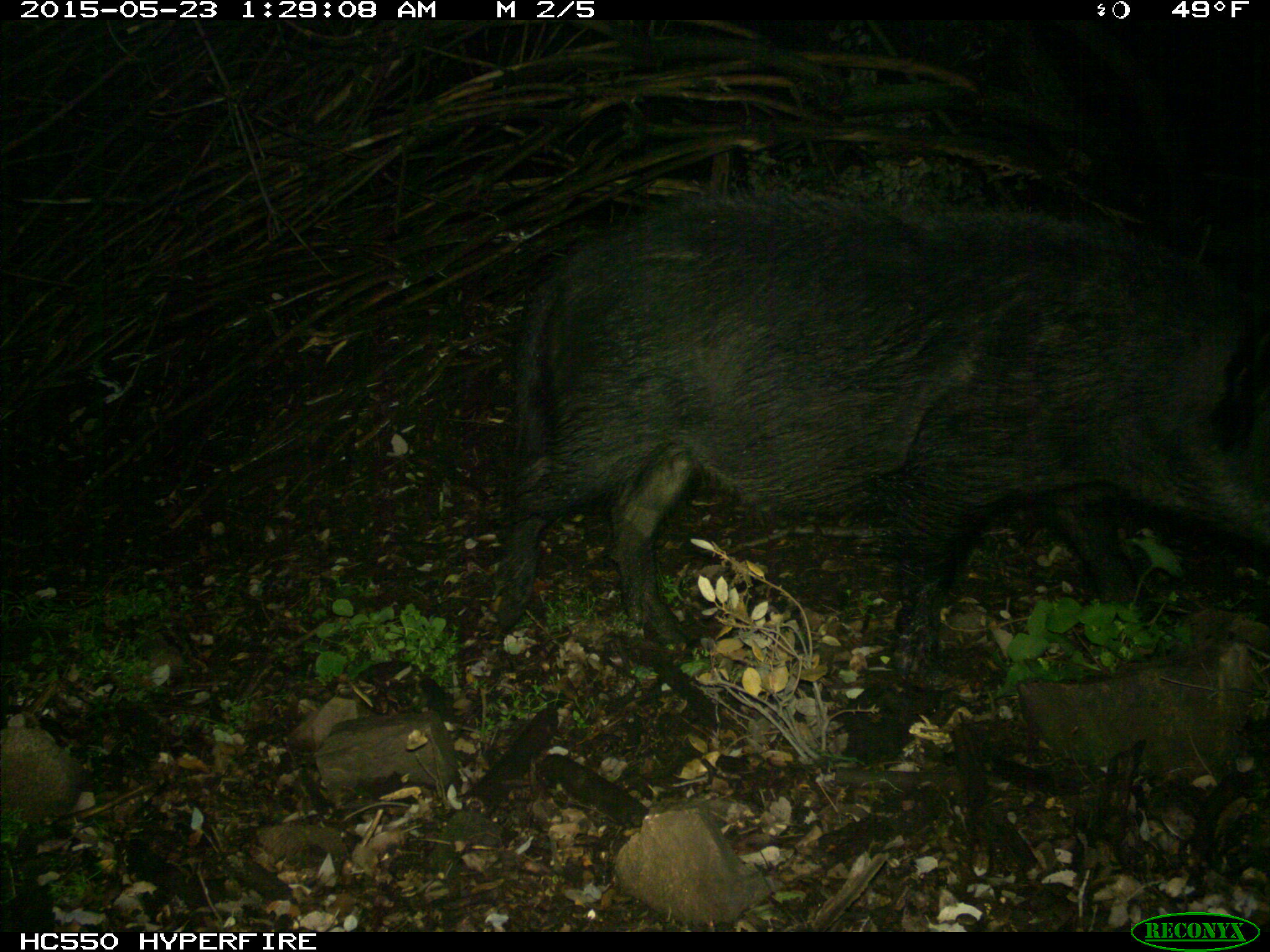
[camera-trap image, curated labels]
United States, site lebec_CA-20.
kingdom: Animalia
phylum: Chordata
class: Mammalia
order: Artiodactyla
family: Suidae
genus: Sus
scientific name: Sus scrofa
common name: wild boar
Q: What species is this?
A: Sus scrofa (wild boar).